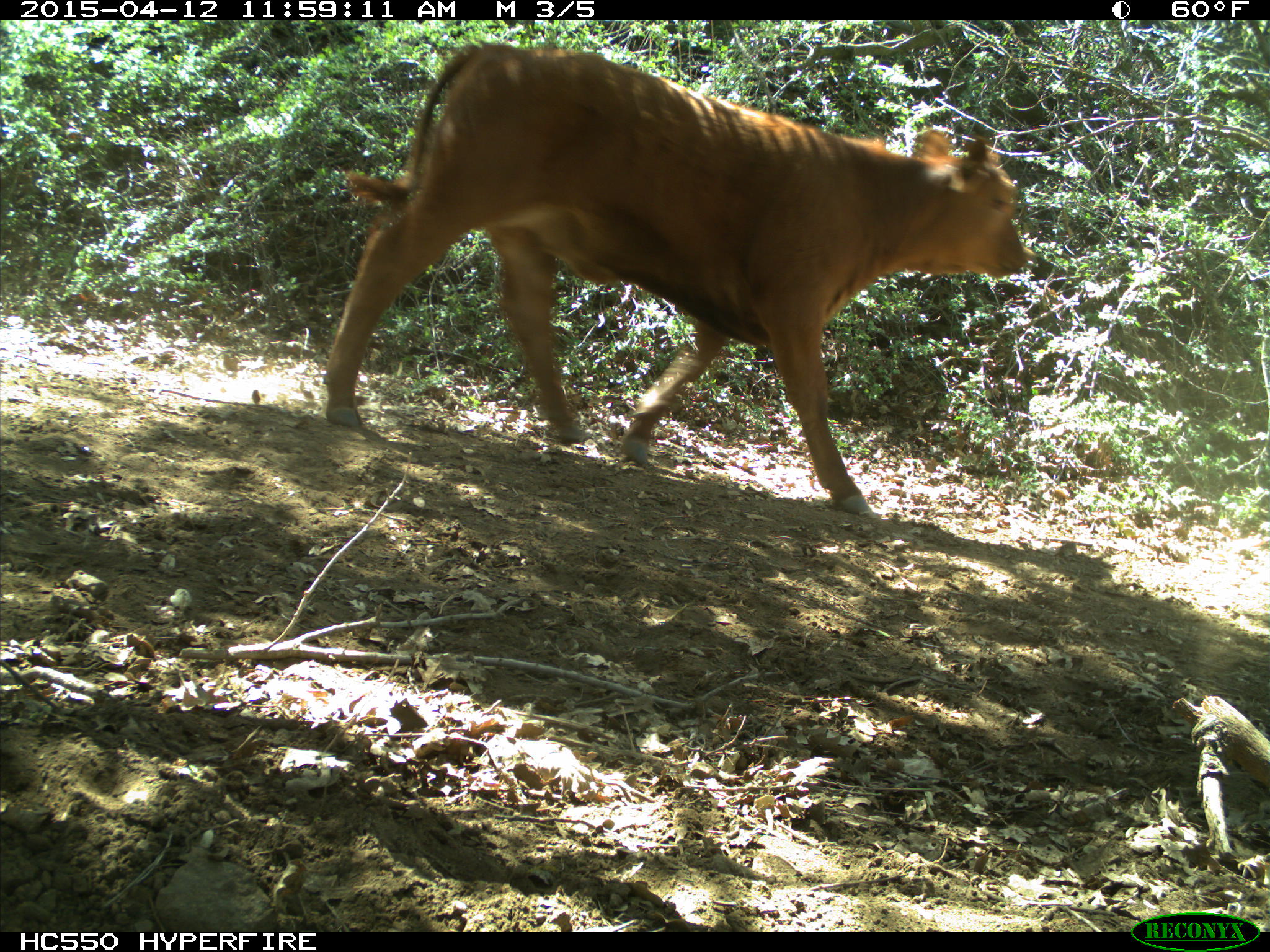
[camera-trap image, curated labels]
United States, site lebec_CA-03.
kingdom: Animalia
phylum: Chordata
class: Mammalia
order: Artiodactyla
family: Bovidae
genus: Bos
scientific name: Bos taurus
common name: domestic cow